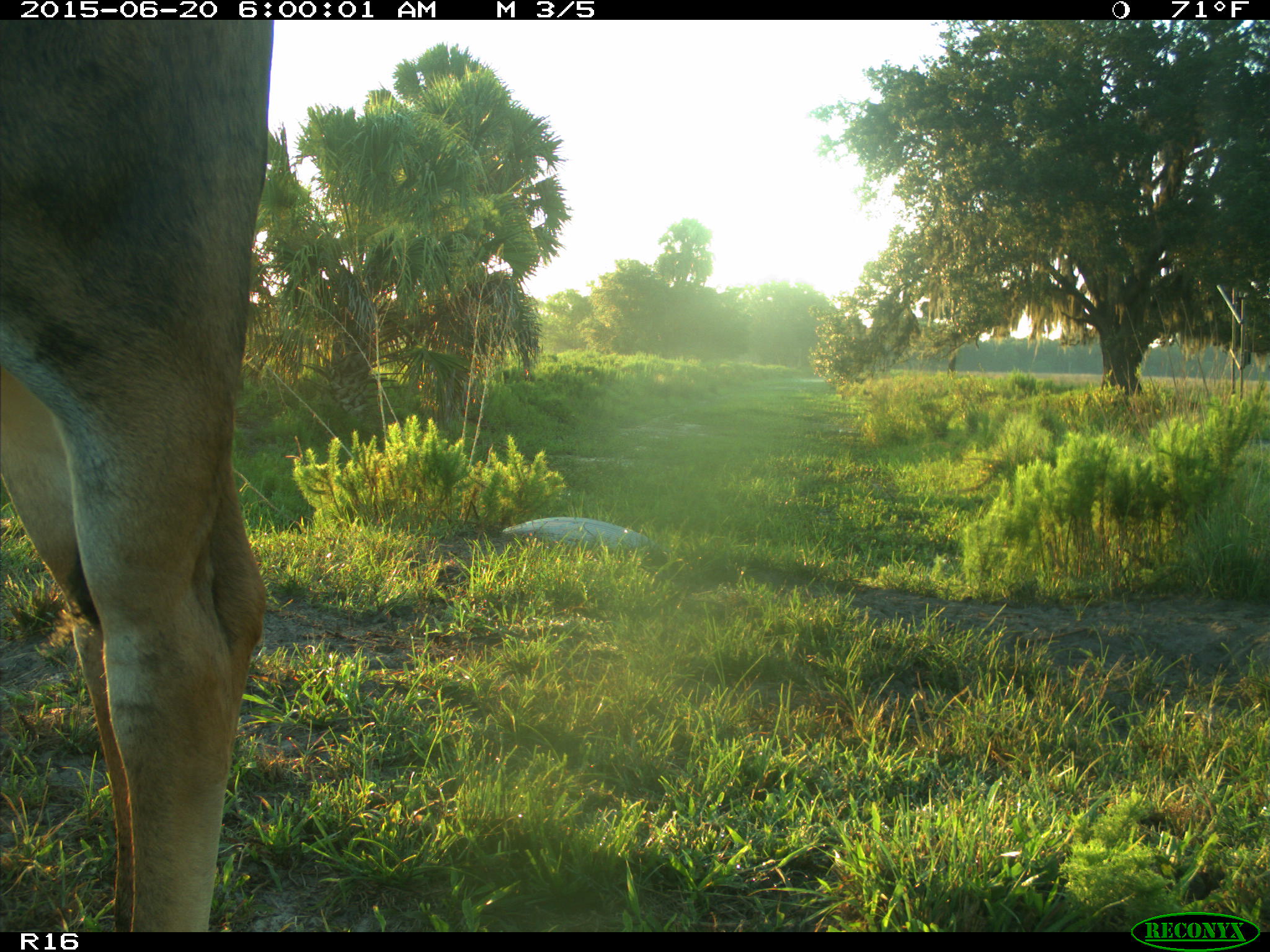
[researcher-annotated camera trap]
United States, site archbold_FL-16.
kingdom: Animalia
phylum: Chordata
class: Mammalia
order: Artiodactyla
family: Bovidae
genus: Bos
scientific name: Bos taurus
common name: domestic cow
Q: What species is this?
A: Bos taurus (domestic cow).